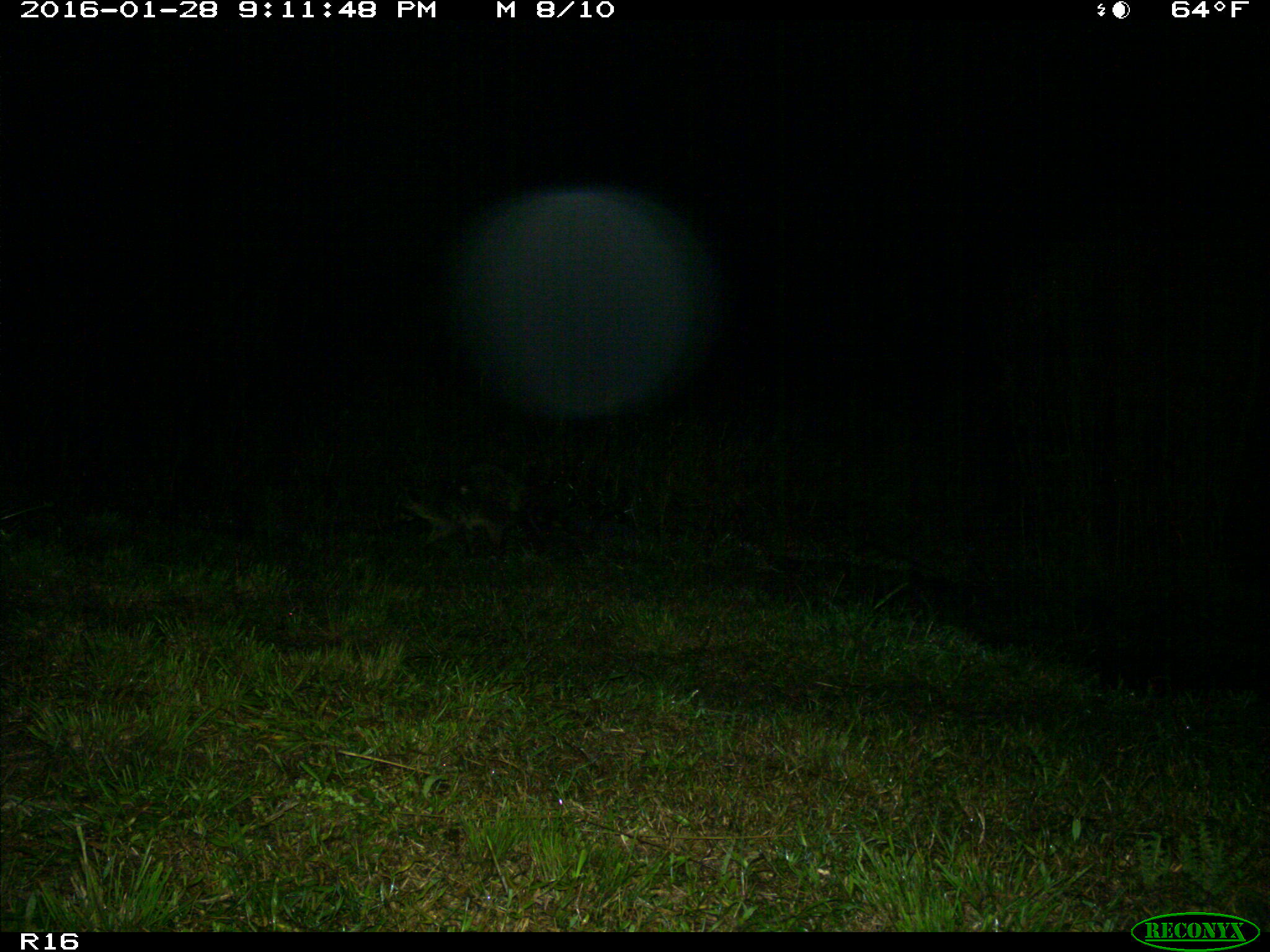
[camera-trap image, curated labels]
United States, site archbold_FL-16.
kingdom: Animalia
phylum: Chordata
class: Mammalia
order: Carnivora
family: Procyonidae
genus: Procyon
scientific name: Procyon lotor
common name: common raccoon